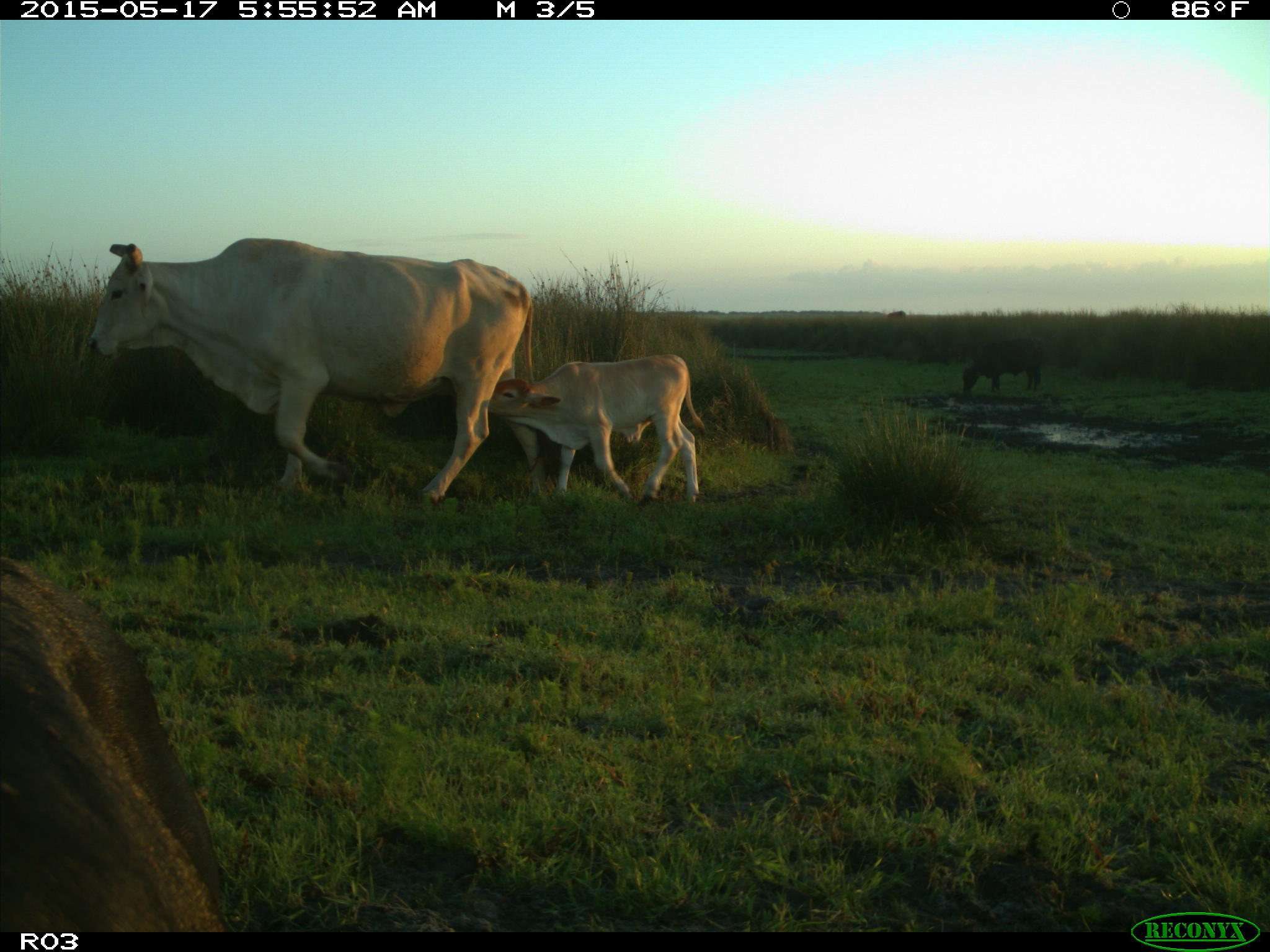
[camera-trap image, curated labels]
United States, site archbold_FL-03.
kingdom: Animalia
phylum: Chordata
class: Mammalia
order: Artiodactyla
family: Bovidae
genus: Bos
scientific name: Bos taurus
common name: domestic cow